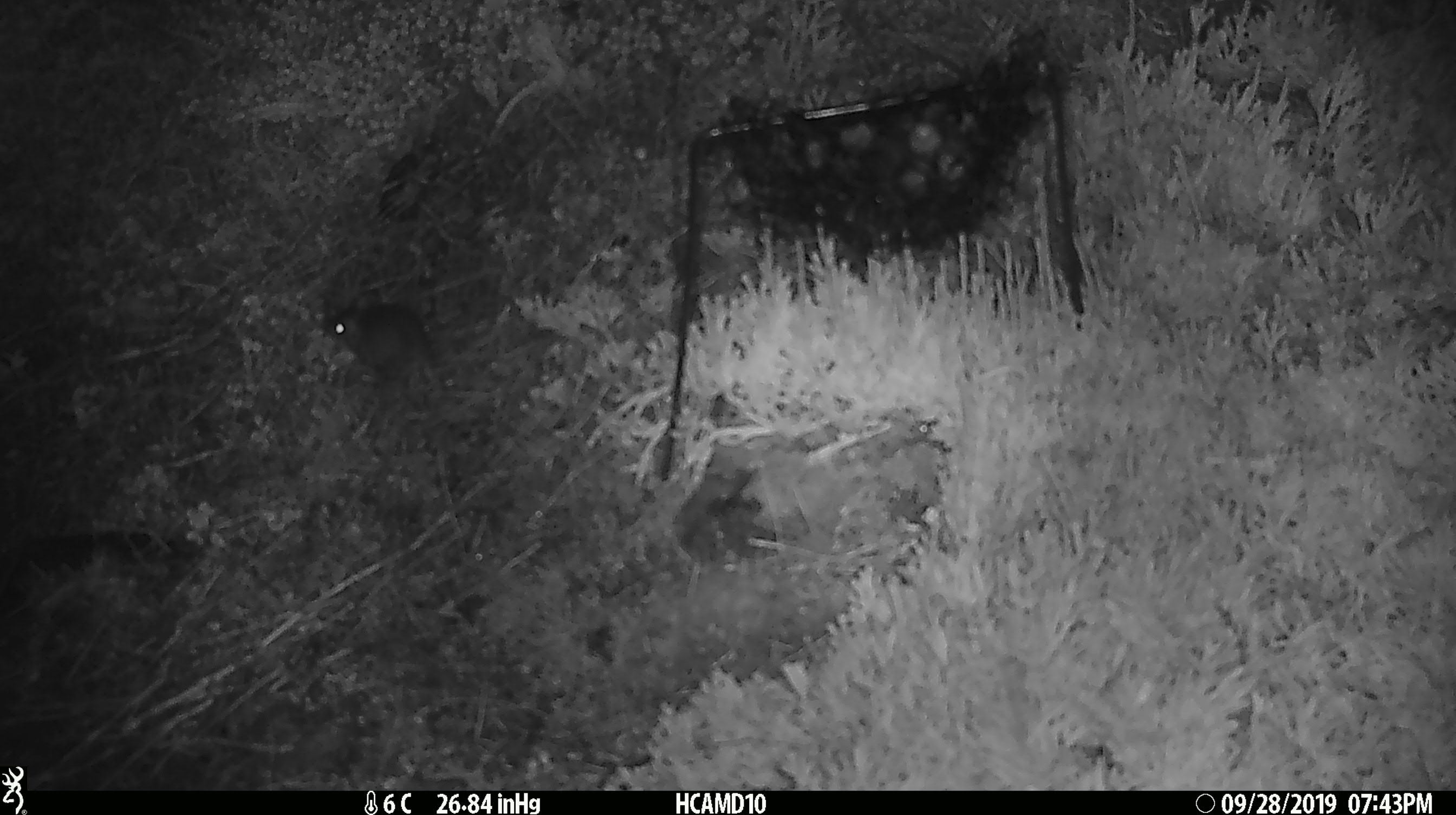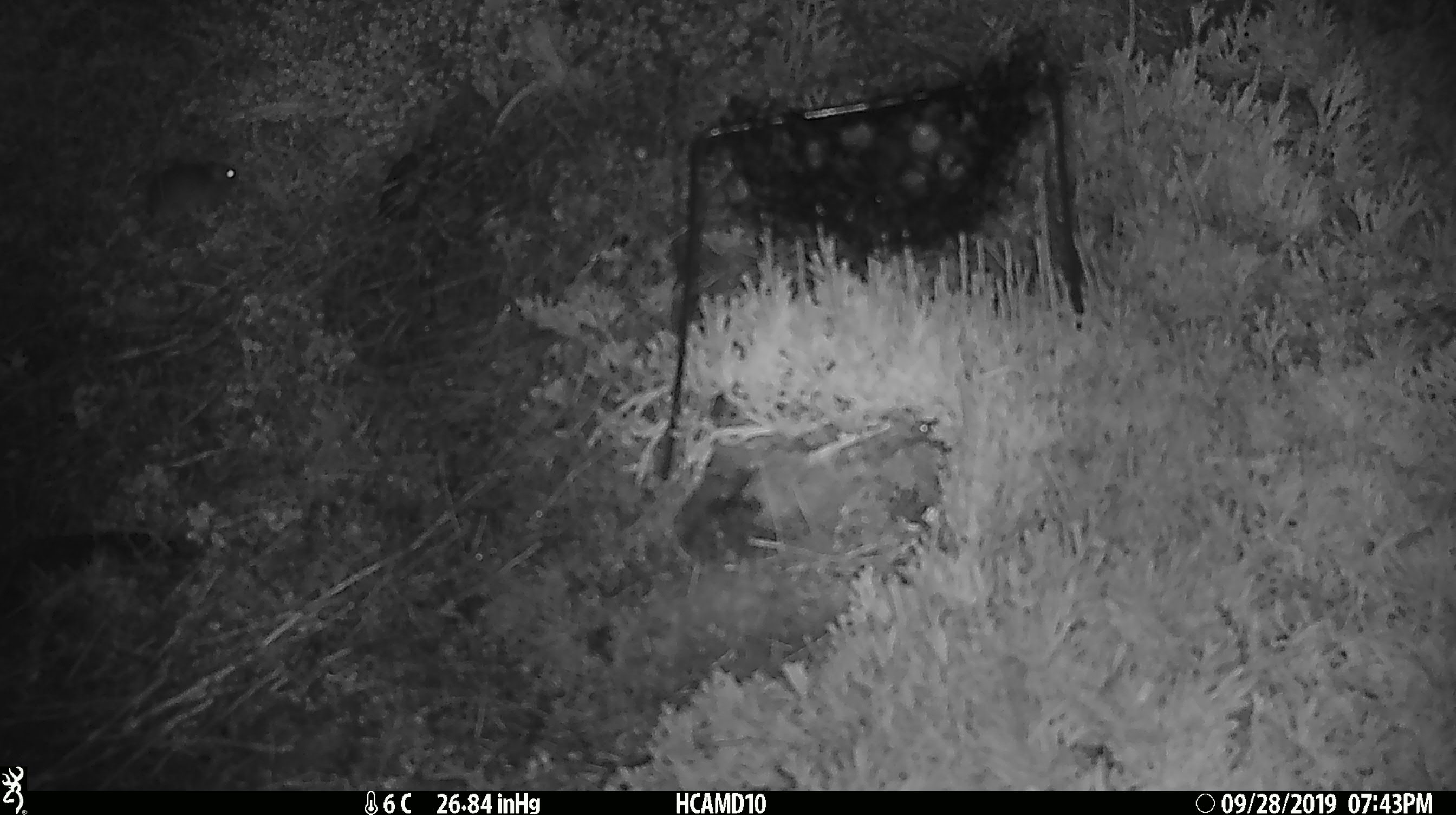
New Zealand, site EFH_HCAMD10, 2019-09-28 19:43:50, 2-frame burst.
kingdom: Animalia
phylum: Chordata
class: Mammalia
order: Rodentia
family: Muridae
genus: Mus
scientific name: Mus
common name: mouse